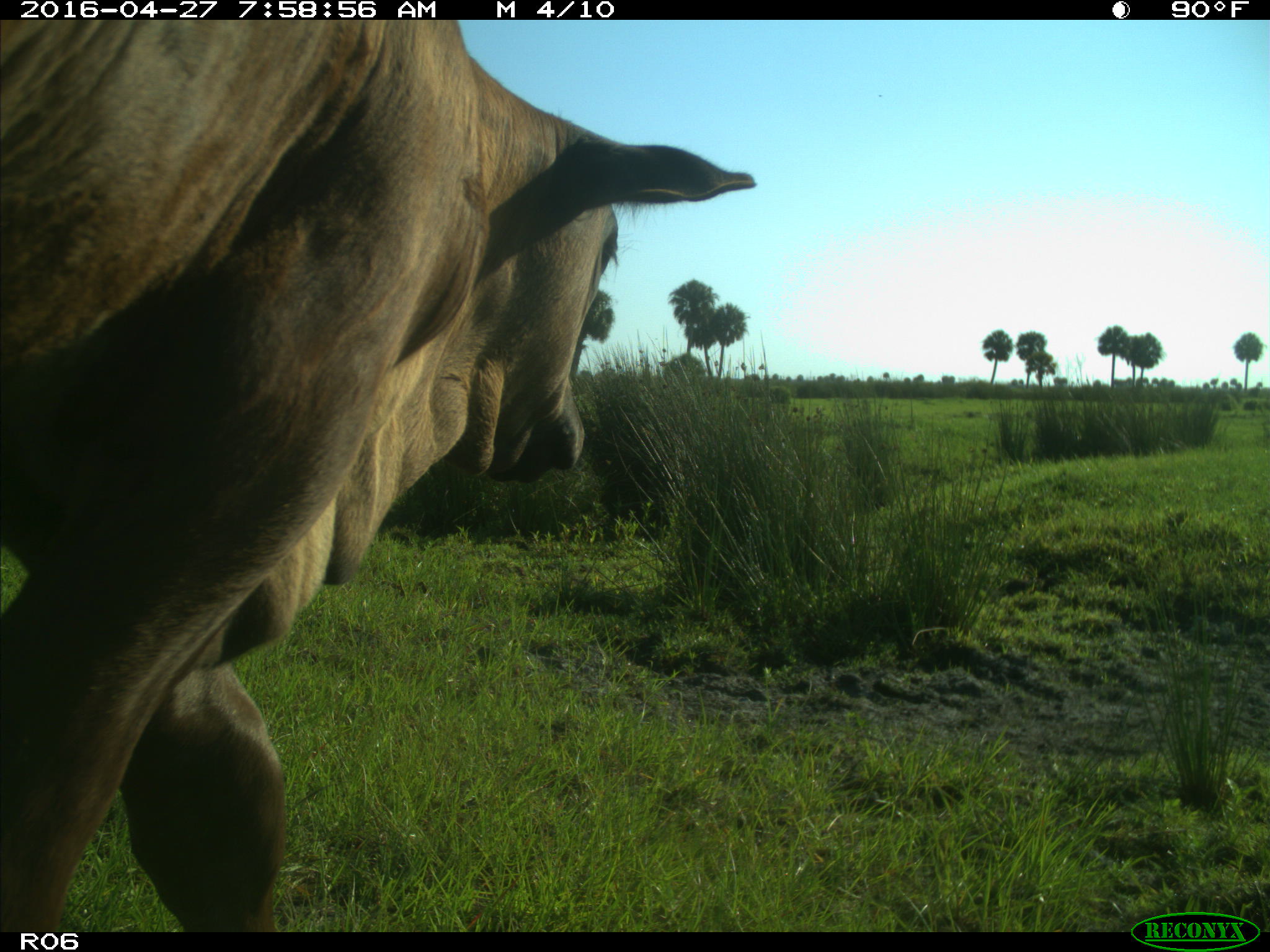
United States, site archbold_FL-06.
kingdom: Animalia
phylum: Chordata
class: Mammalia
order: Artiodactyla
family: Bovidae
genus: Bos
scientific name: Bos taurus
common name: domestic cow